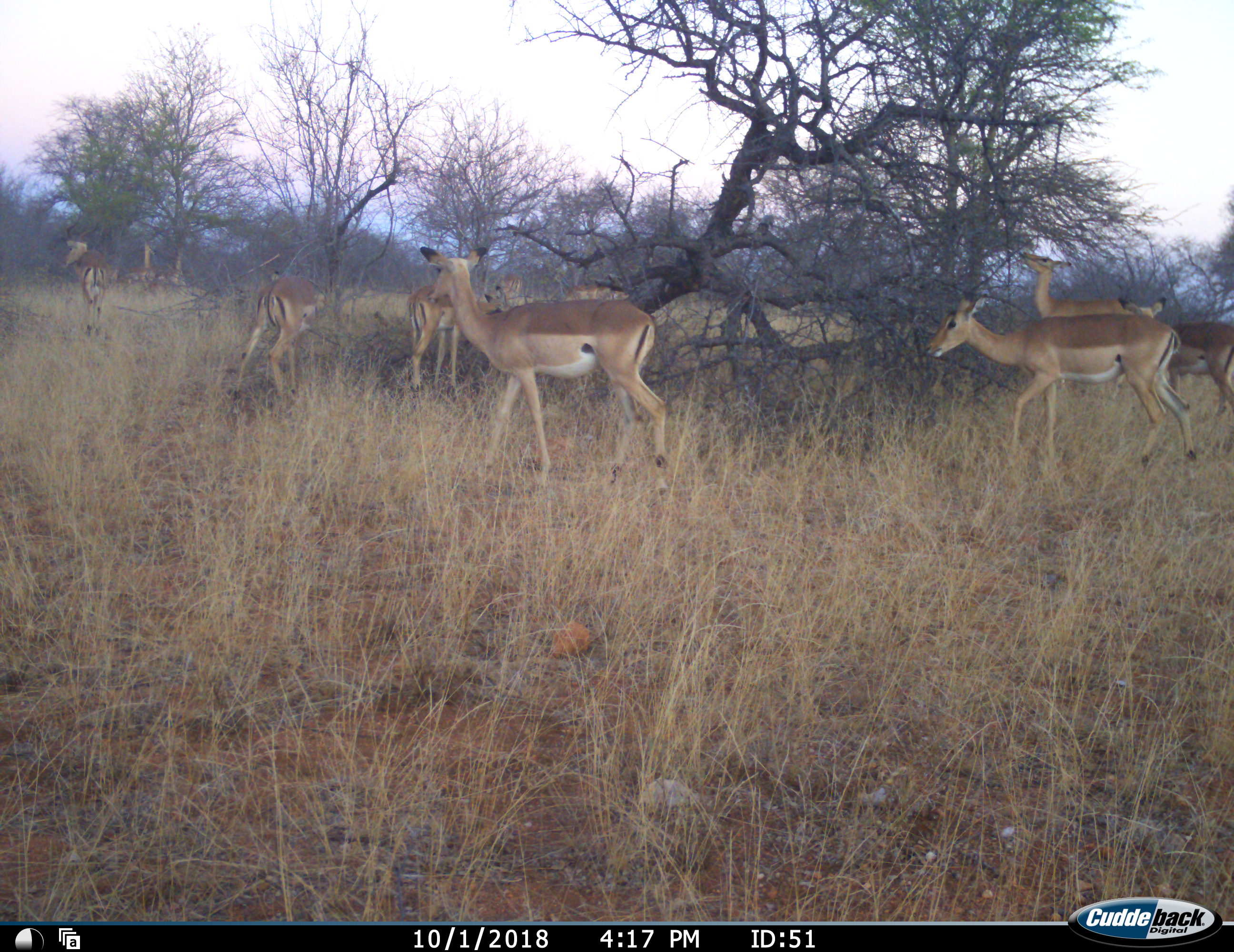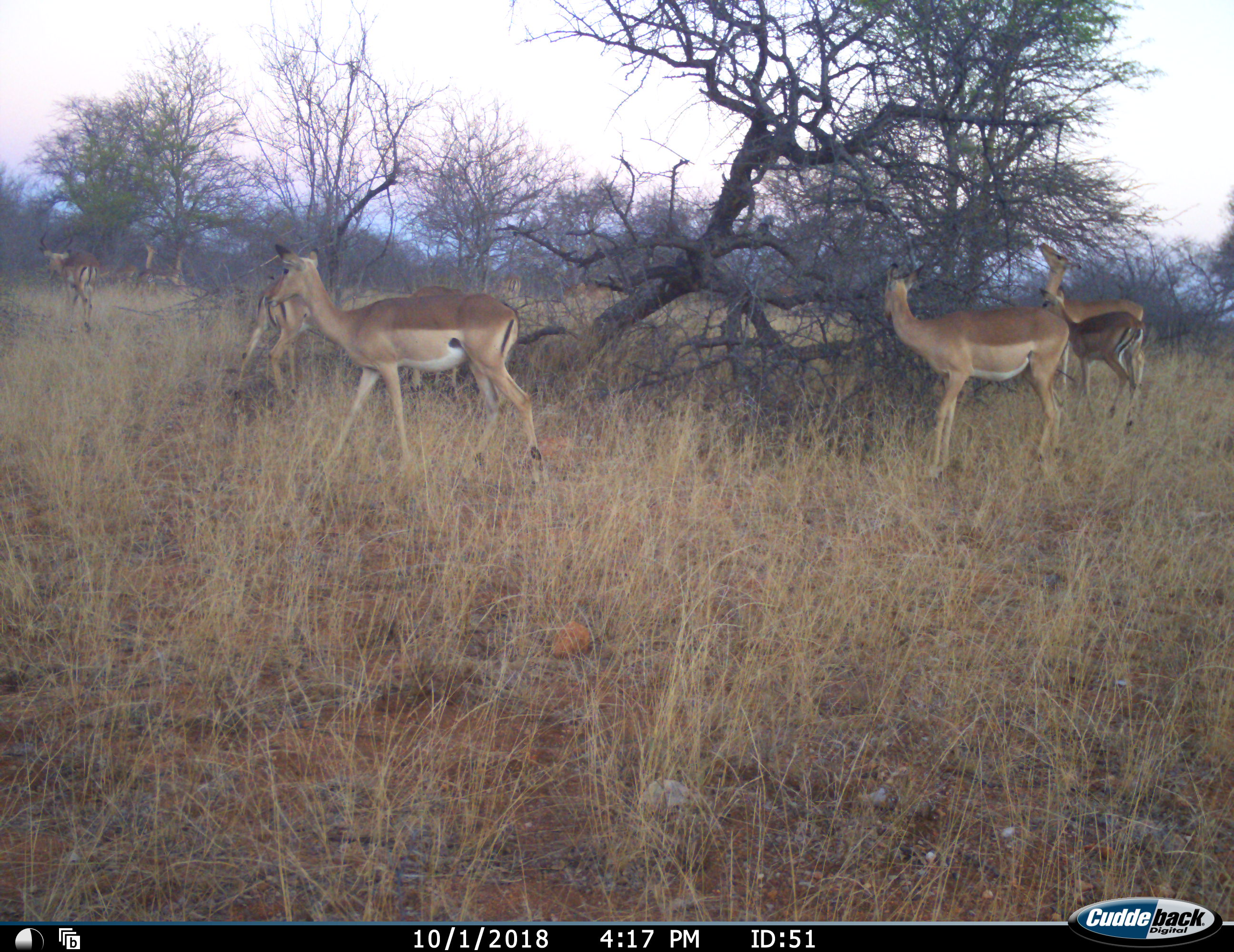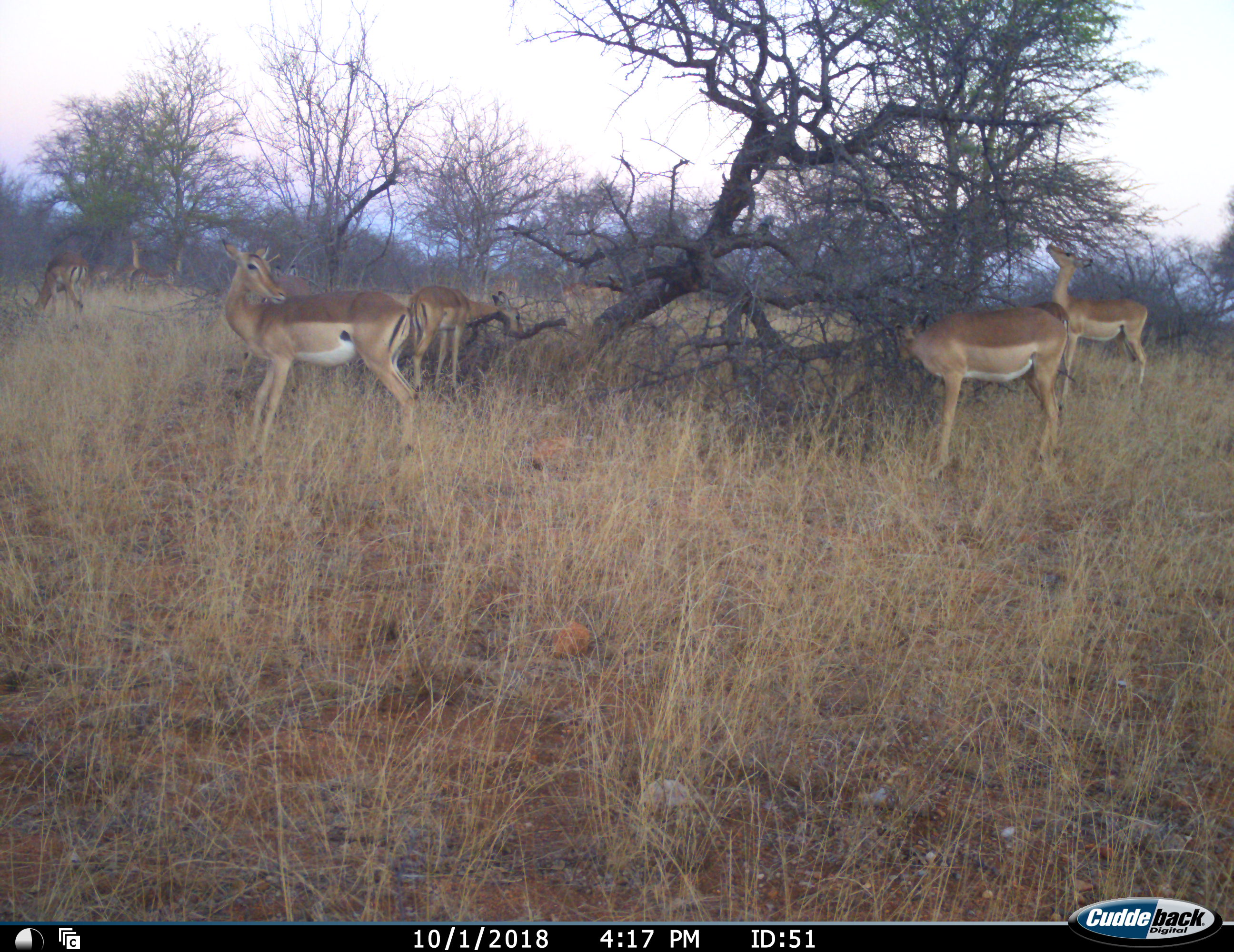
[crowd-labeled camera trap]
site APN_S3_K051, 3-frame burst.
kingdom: Animalia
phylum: Chordata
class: Mammalia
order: Artiodactyla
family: Bovidae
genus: Aepyceros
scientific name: Aepyceros melampus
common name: impala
Impala (Aepyceros melampus), count 11-50. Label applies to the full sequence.